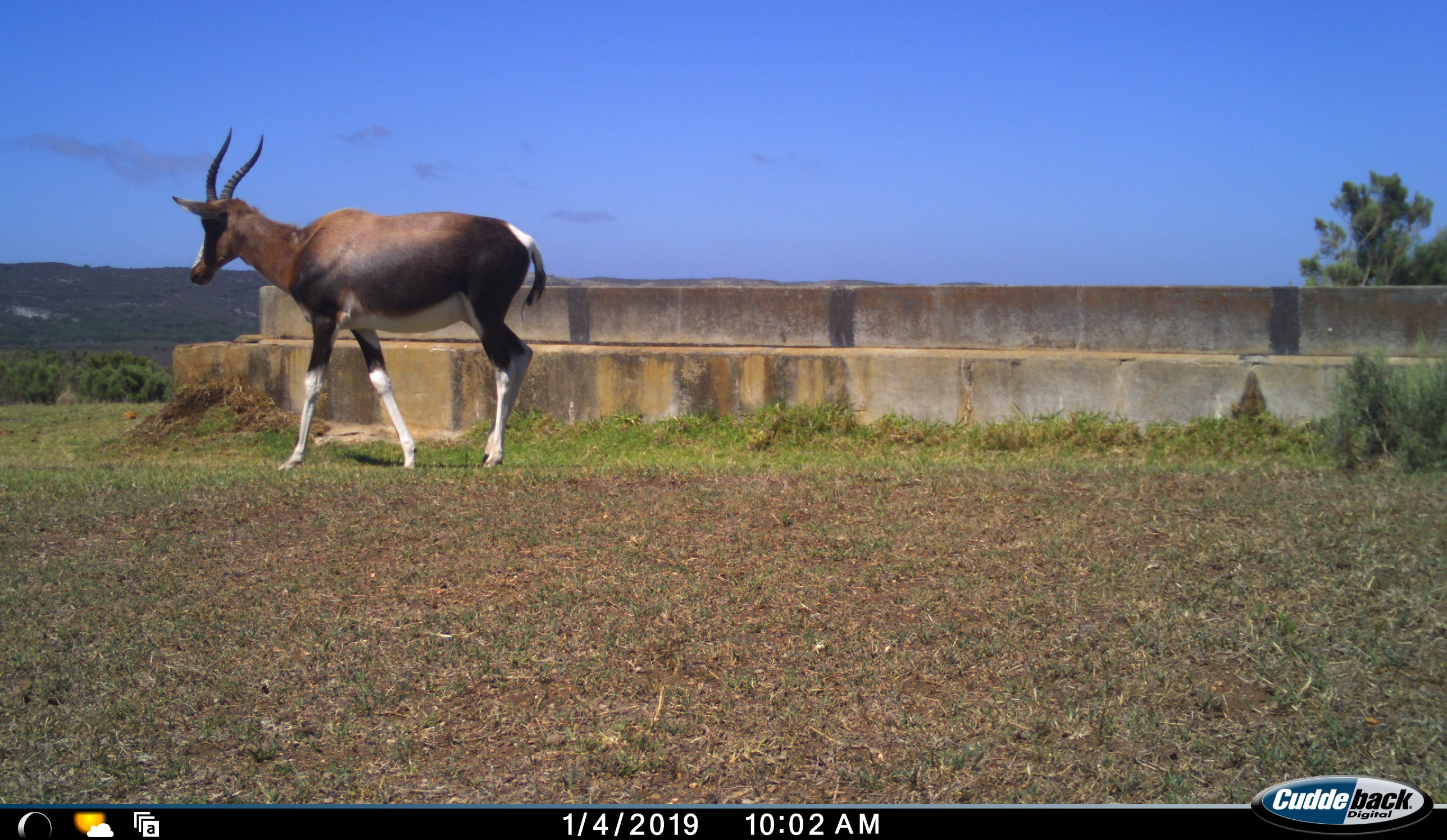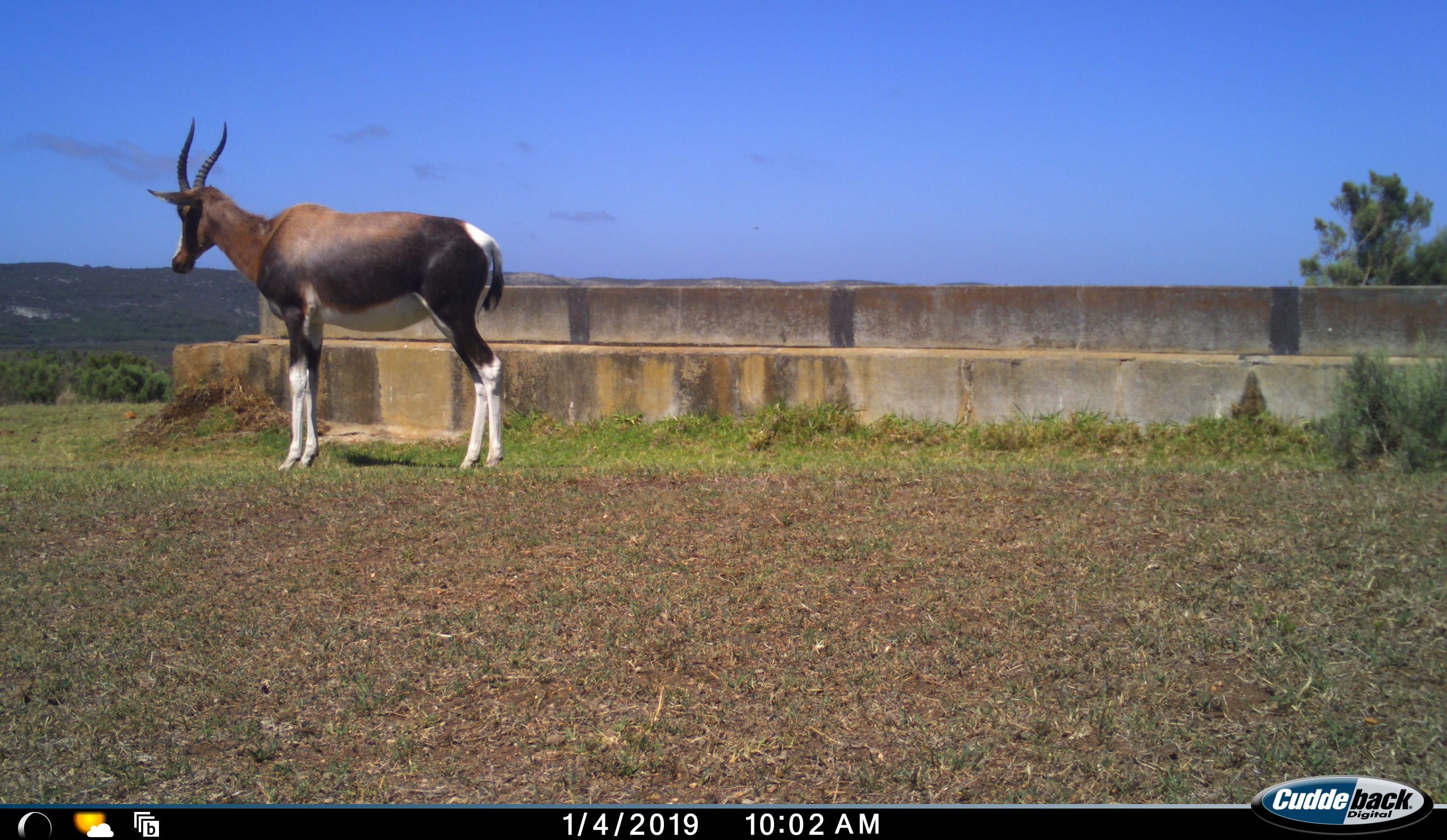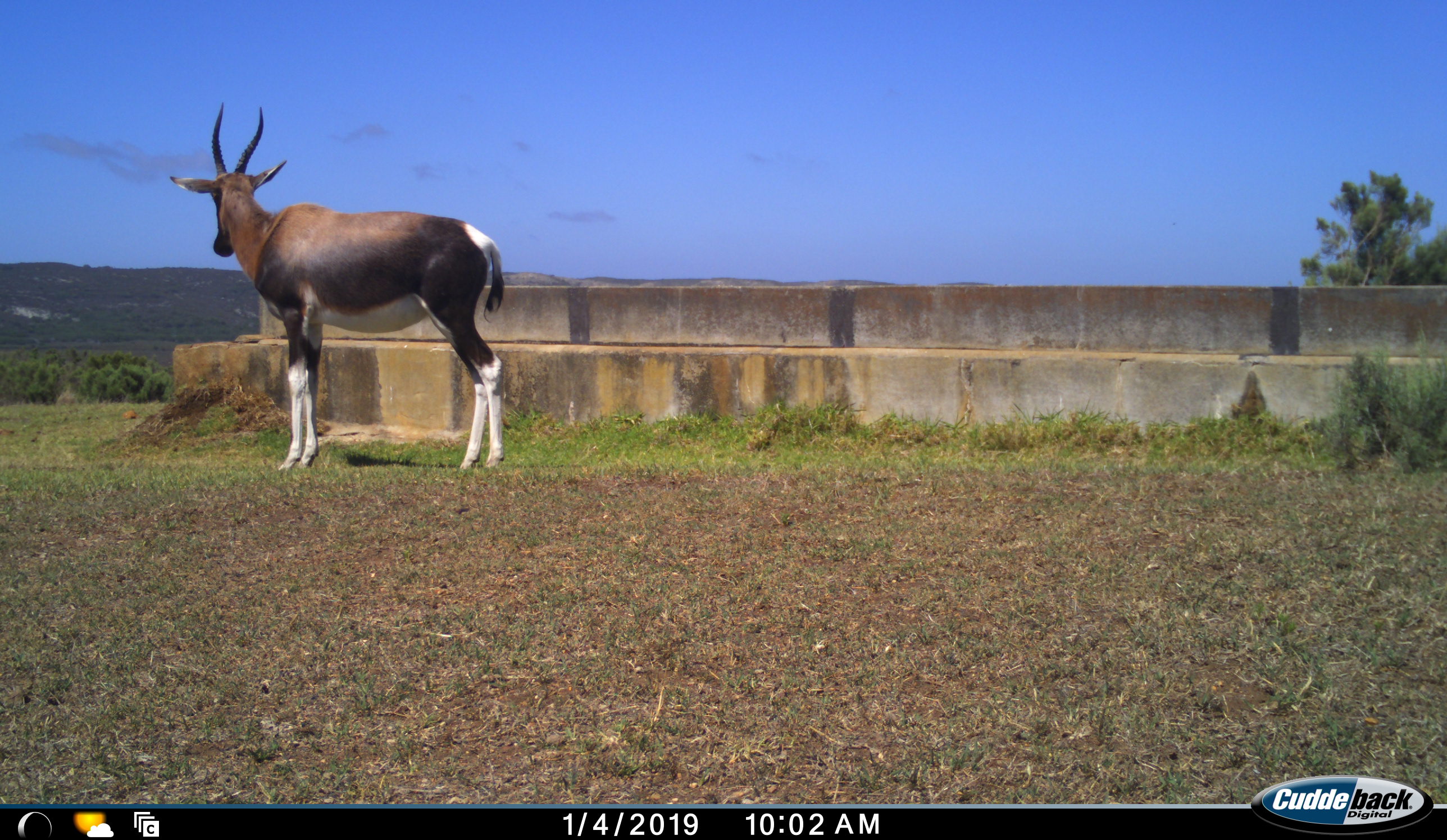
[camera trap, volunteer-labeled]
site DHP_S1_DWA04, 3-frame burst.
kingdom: Animalia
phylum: Chordata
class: Mammalia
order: Artiodactyla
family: Bovidae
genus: Damaliscus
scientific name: Damaliscus pygargus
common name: bontebok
Bontebok (Damaliscus pygargus), count 1. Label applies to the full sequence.